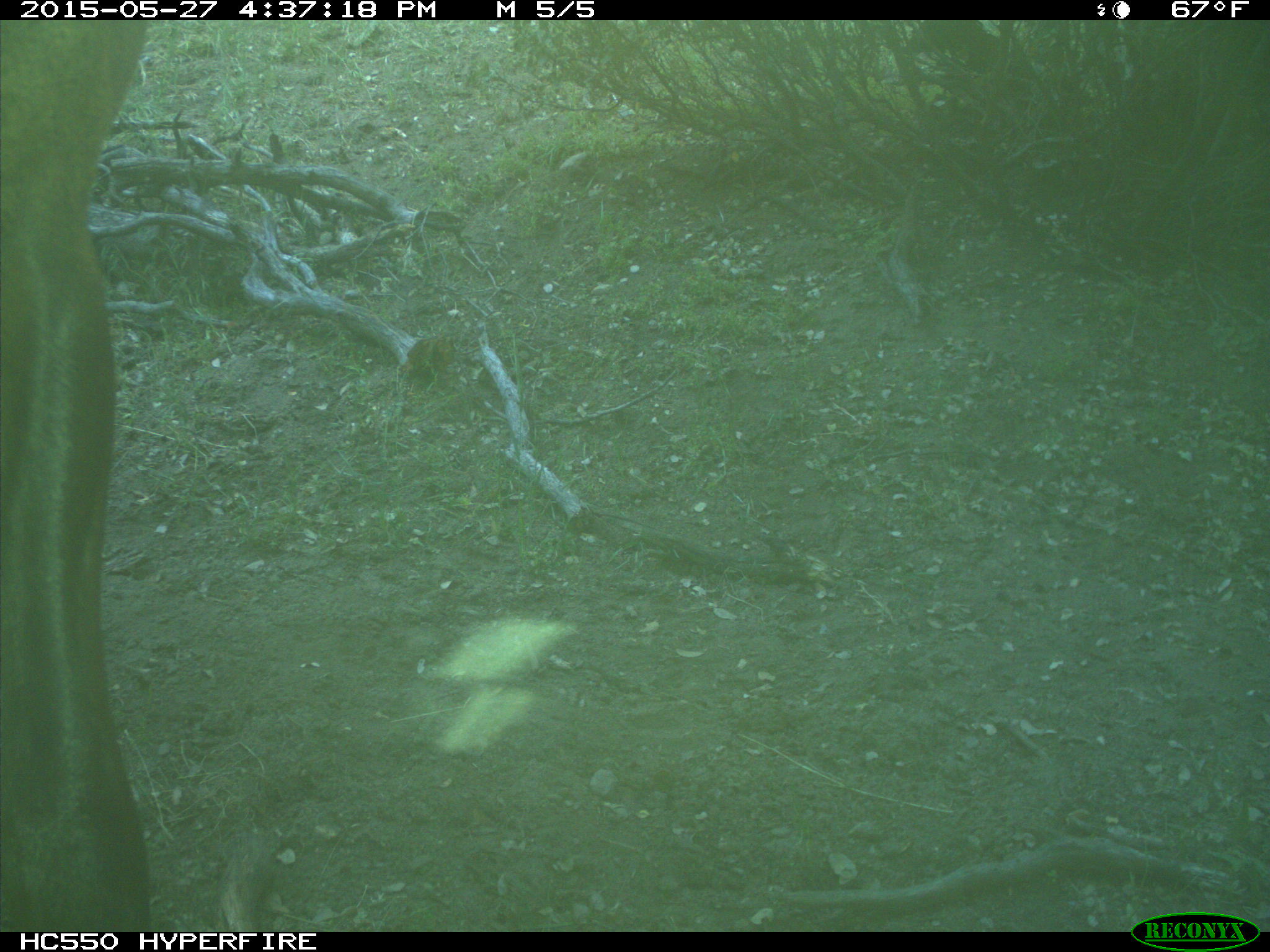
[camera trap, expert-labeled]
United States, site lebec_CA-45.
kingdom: Animalia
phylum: Chordata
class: Mammalia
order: Artiodactyla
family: Cervidae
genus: Cervus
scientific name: Cervus canadensis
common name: elk